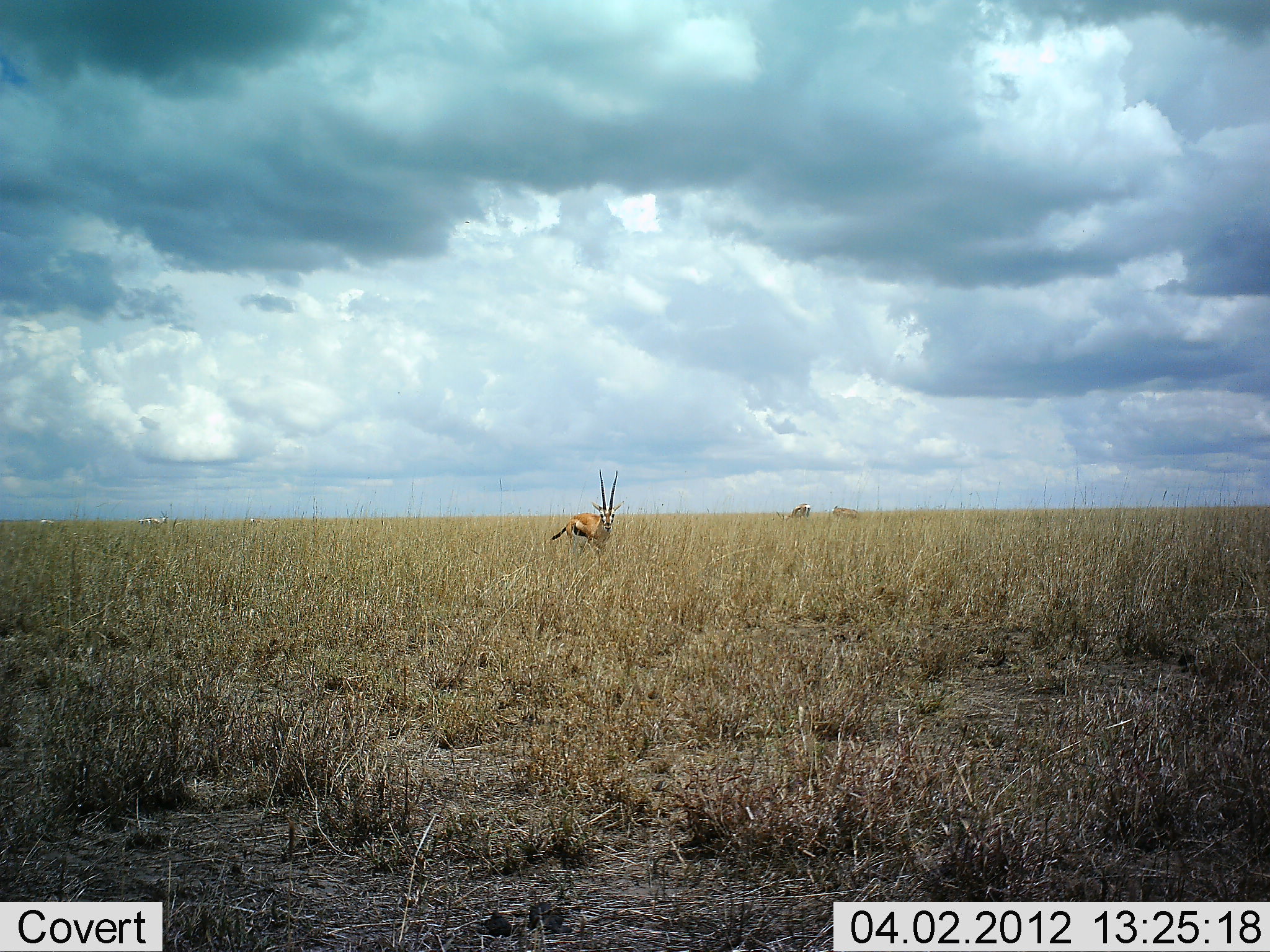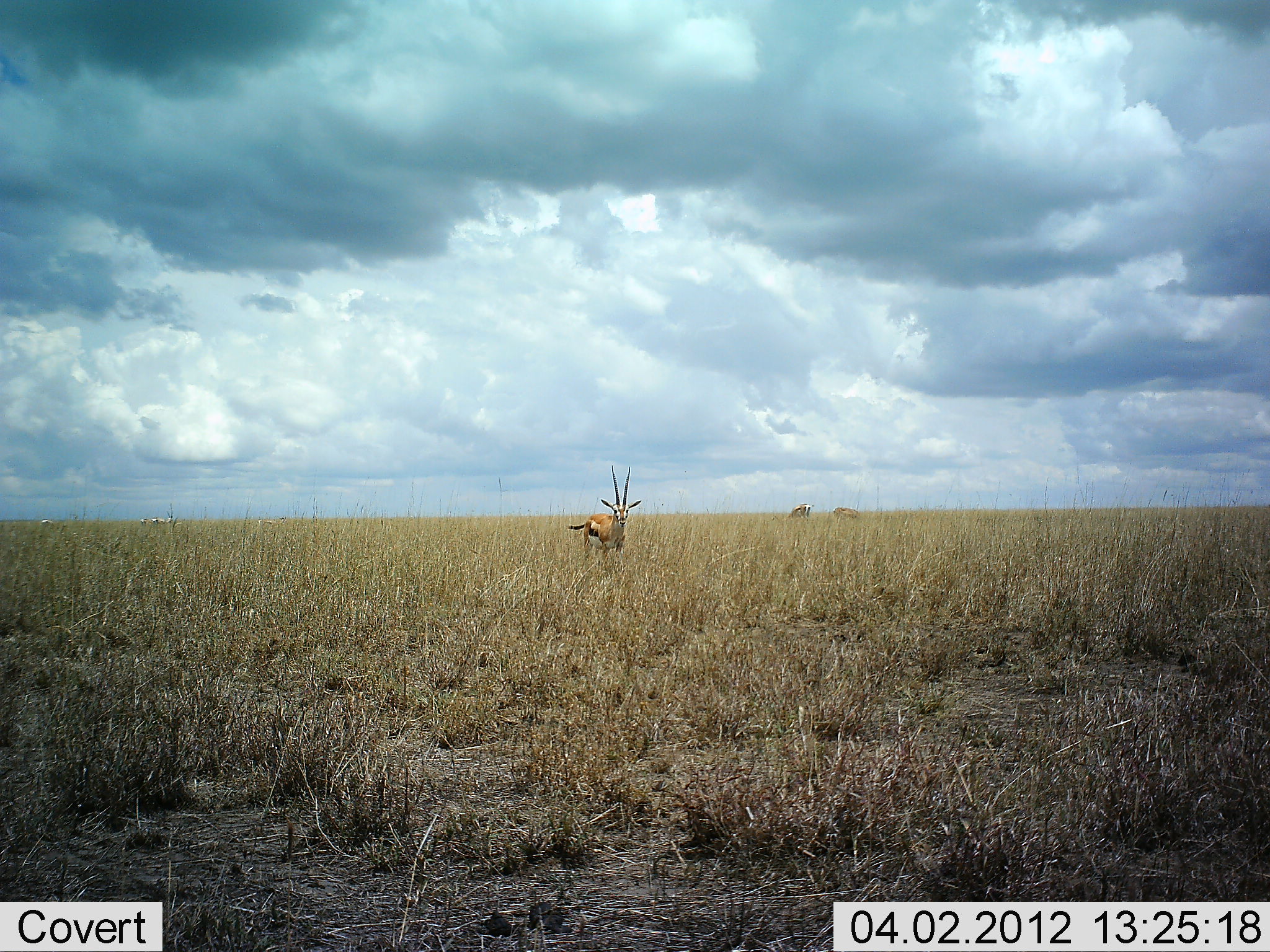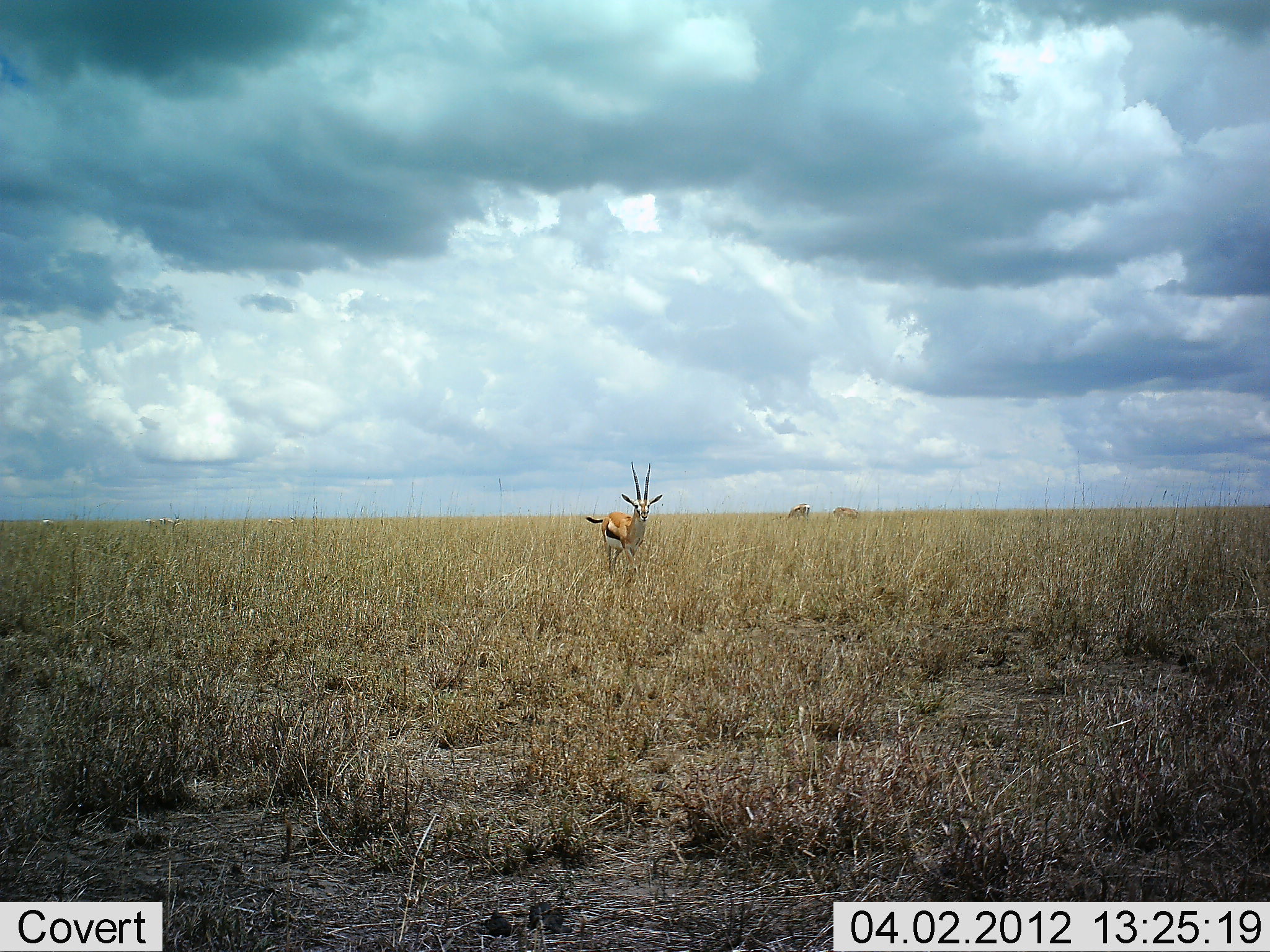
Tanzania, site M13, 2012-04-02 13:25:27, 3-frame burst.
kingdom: Animalia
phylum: Chordata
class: Mammalia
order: Artiodactyla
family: Bovidae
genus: Eudorcas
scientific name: Eudorcas thomsonii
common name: thomson's gazelle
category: gazellethomsons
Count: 1.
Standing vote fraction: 47%.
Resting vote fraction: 0%.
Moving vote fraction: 58%.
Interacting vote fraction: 0%.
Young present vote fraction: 0%.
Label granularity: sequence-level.